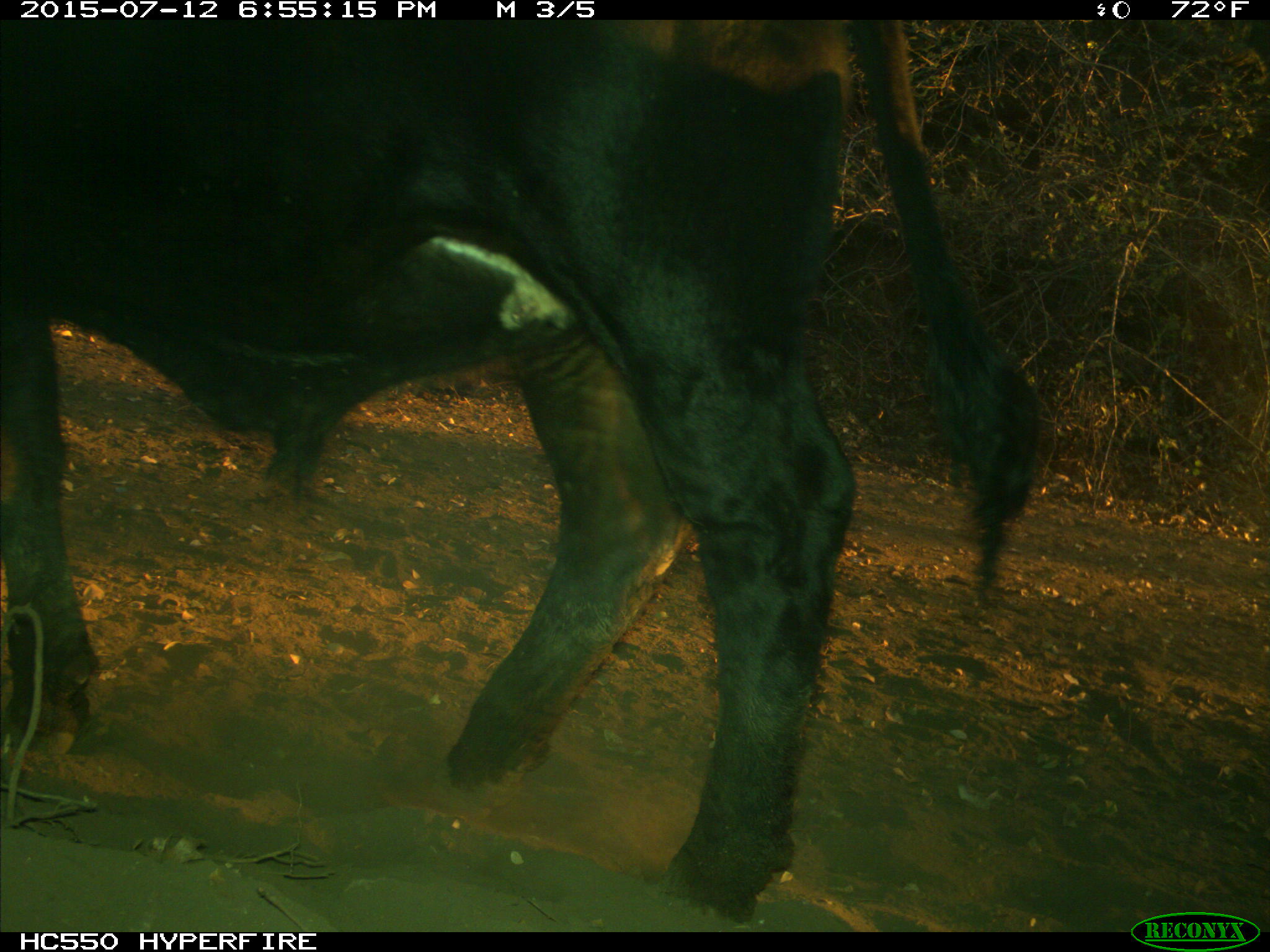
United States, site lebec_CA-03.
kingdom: Animalia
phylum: Chordata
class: Mammalia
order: Artiodactyla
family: Bovidae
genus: Bos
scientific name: Bos taurus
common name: domestic cow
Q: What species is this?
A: Bos taurus (domestic cow).